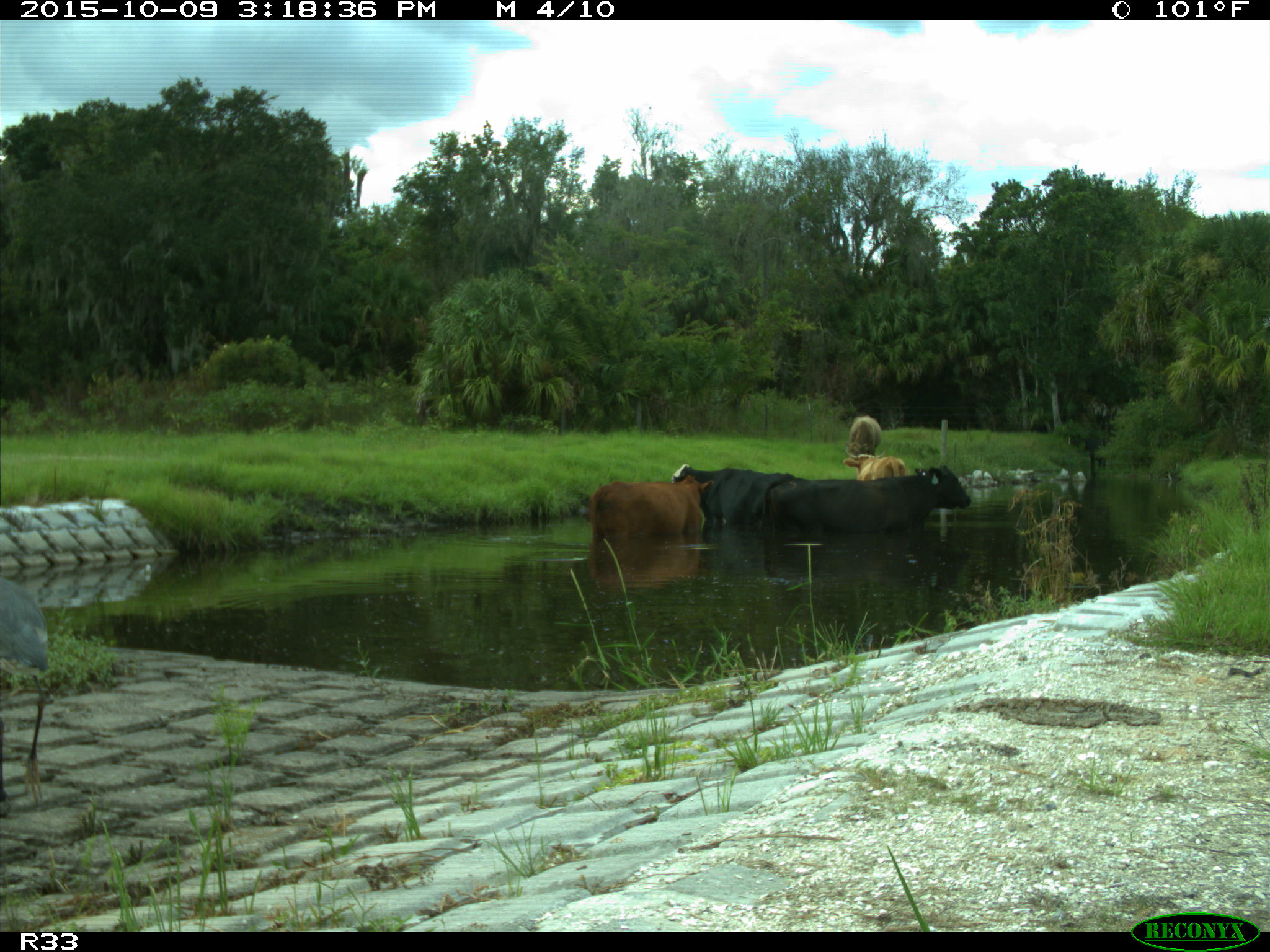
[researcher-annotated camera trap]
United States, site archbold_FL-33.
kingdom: Animalia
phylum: Chordata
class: Mammalia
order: Artiodactyla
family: Bovidae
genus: Bos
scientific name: Bos taurus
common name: domestic cow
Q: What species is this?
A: Bos taurus (domestic cow).